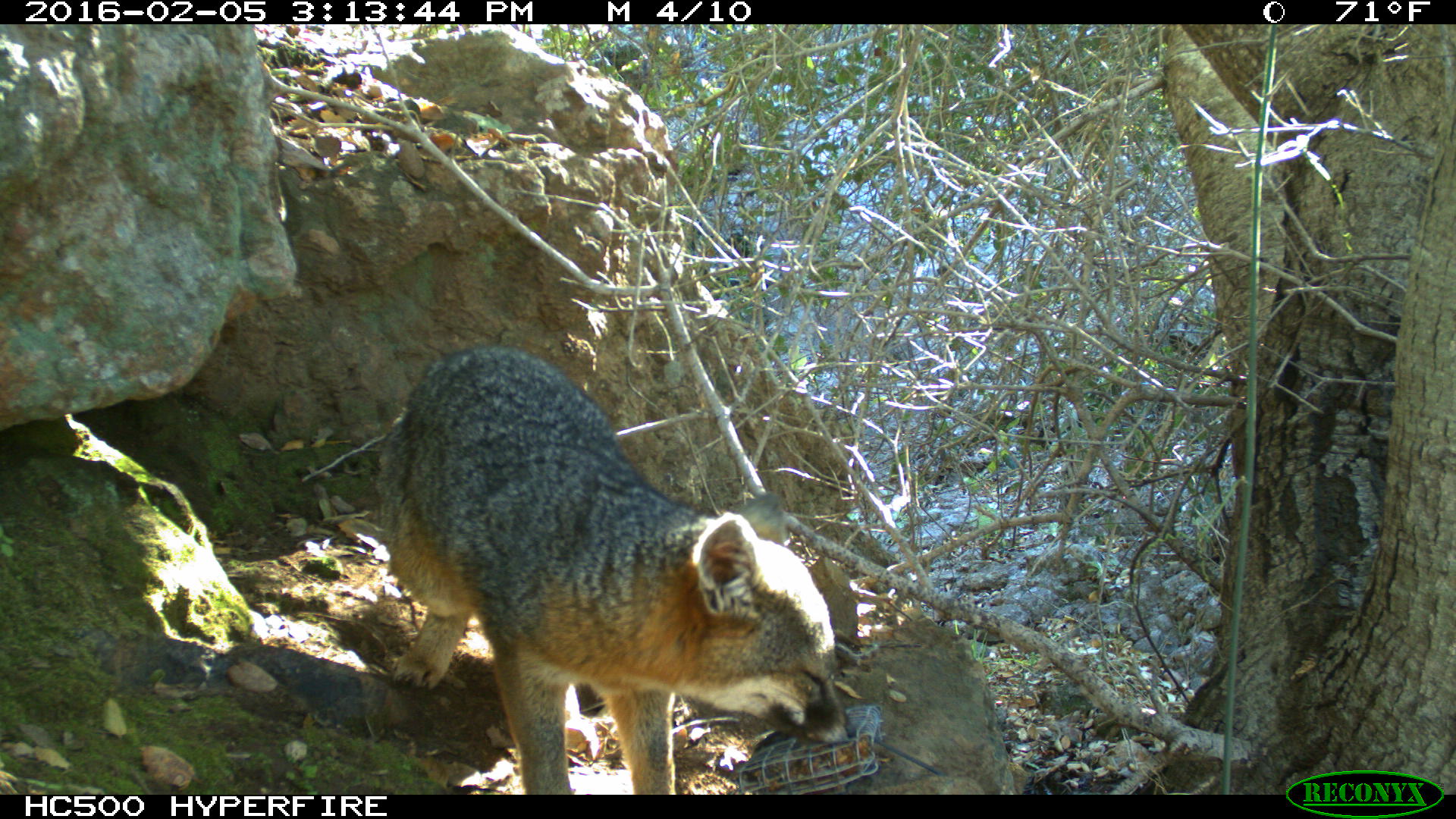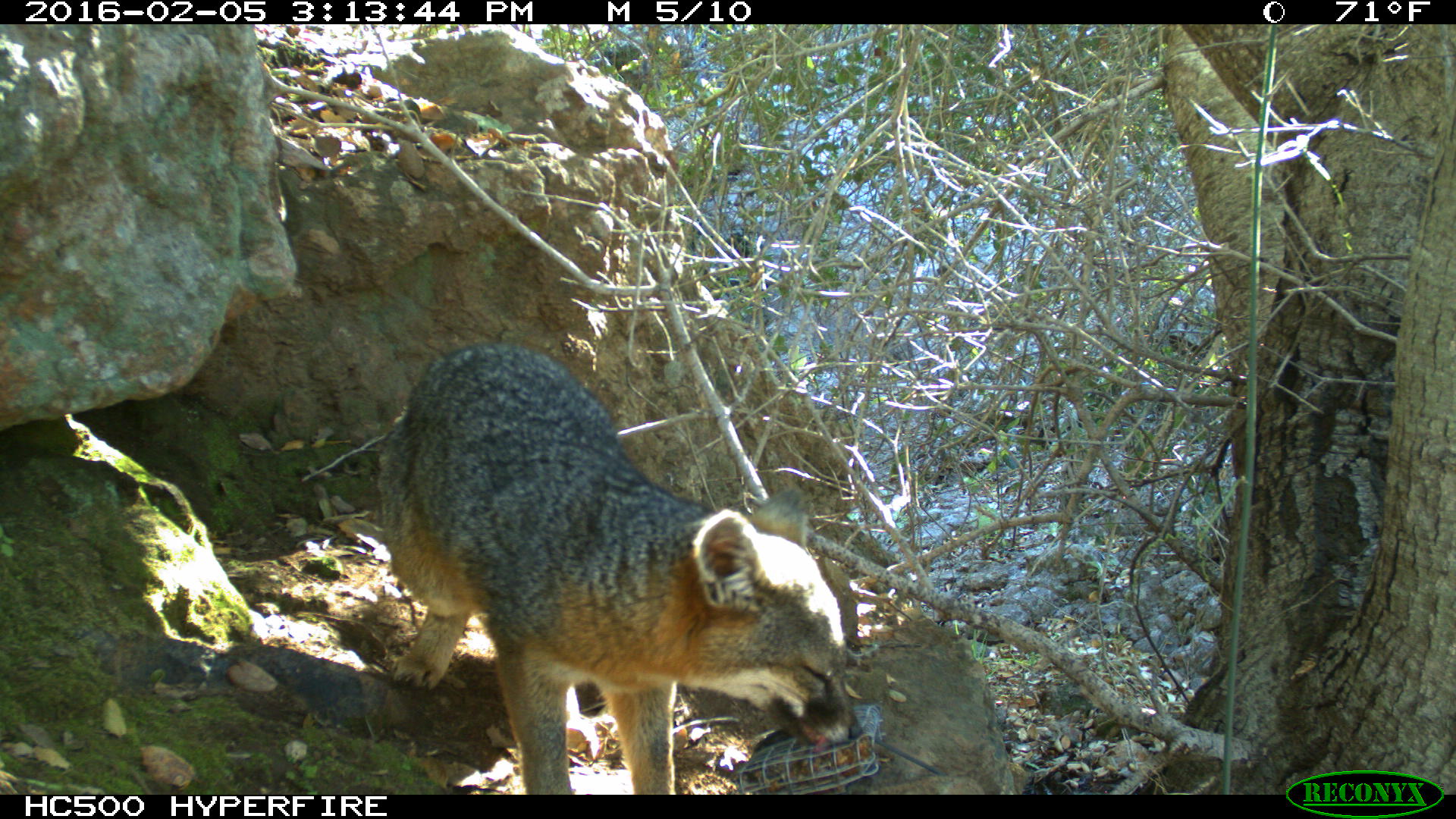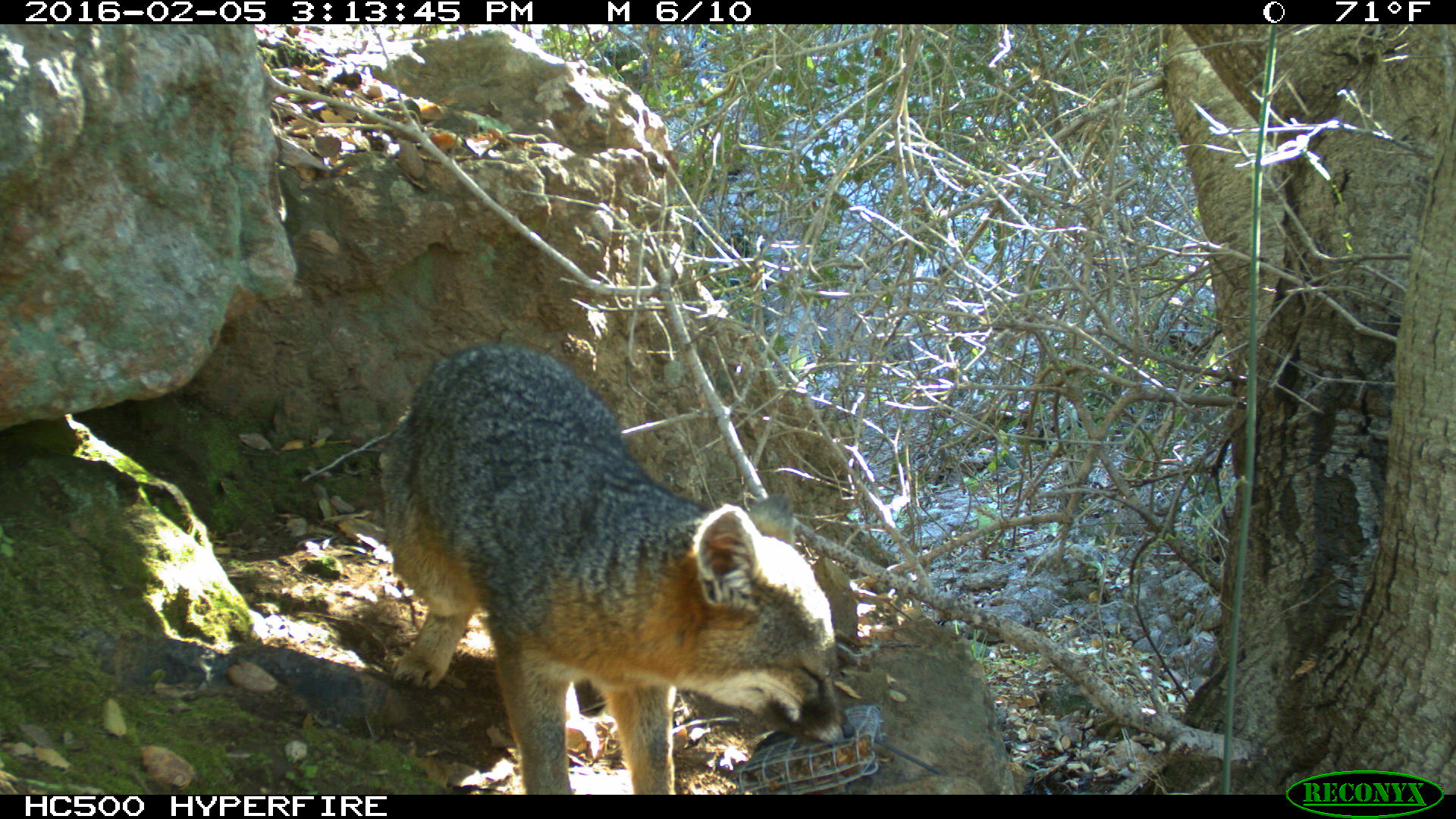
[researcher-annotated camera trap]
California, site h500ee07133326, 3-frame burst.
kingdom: Animalia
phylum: Chordata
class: Mammalia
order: Carnivora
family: Canidae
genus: Urocyon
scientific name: Urocyon littoralis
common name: island fox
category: fox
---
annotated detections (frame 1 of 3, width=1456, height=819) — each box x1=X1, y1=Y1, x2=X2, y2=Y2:
fox: x1=369, y1=344, x2=856, y2=793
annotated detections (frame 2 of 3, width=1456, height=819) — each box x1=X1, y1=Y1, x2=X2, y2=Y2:
fox: x1=372, y1=344, x2=862, y2=794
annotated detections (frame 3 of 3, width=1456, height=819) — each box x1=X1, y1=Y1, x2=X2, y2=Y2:
fox: x1=376, y1=347, x2=853, y2=794